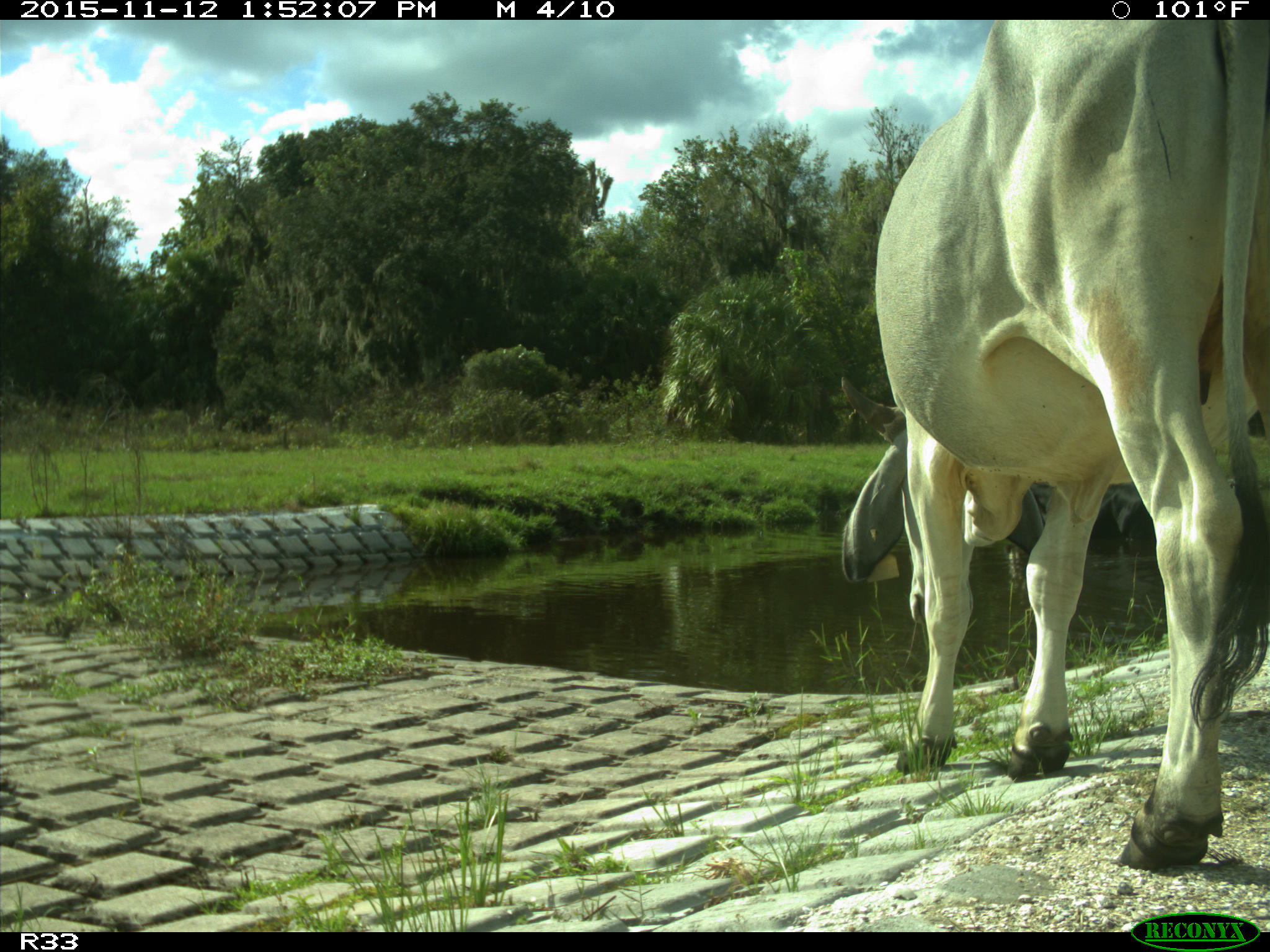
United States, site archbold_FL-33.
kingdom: Animalia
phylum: Chordata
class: Mammalia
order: Artiodactyla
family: Bovidae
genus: Bos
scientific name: Bos taurus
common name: domestic cow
Bos taurus (domestic cow).